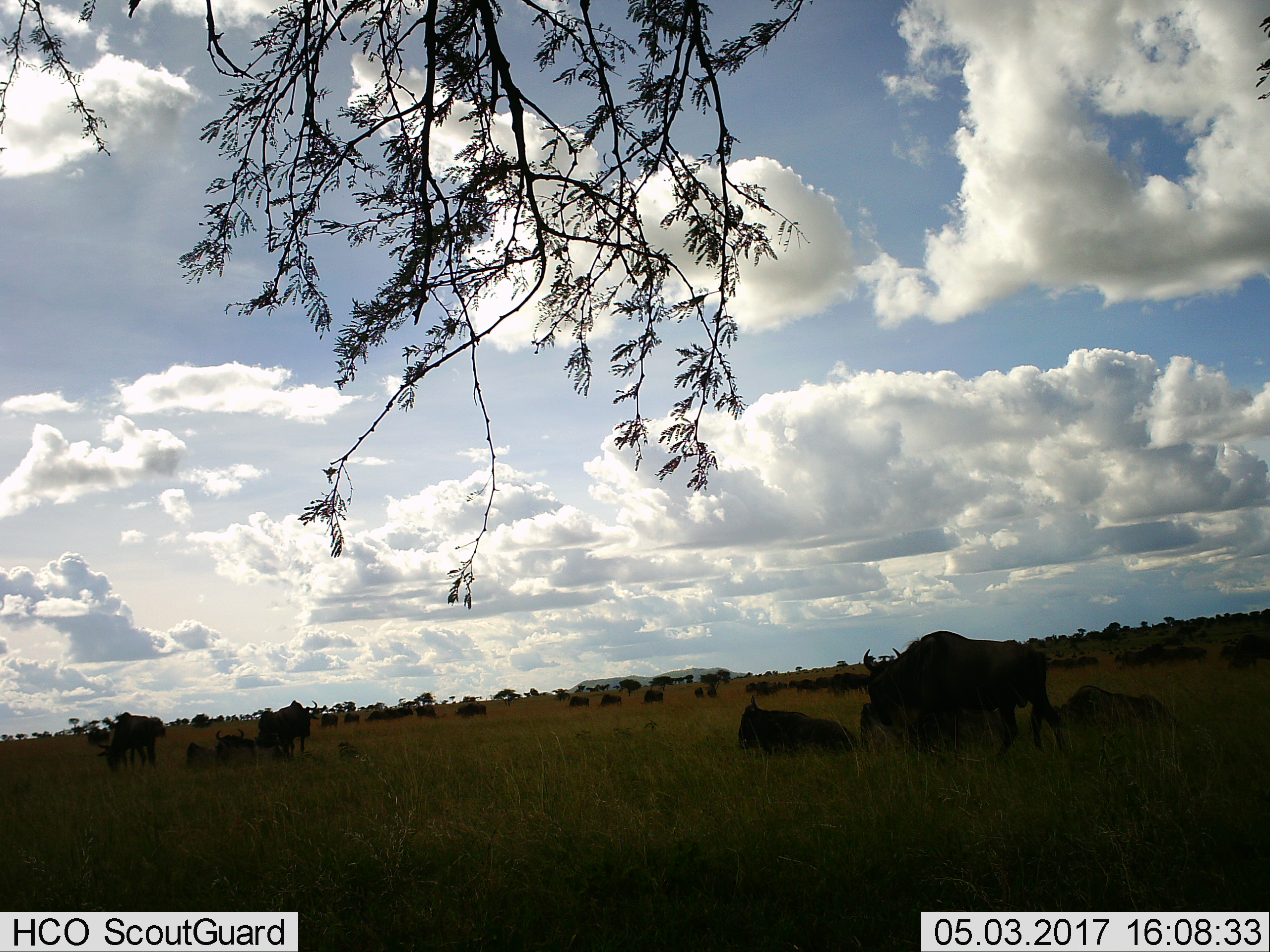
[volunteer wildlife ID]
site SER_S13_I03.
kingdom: Animalia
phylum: Chordata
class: Mammalia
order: Artiodactyla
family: Bovidae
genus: Connochaetes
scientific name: Connochaetes taurinus taurinus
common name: blue wildebeest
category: wildebeestblue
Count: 11-50.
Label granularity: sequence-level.